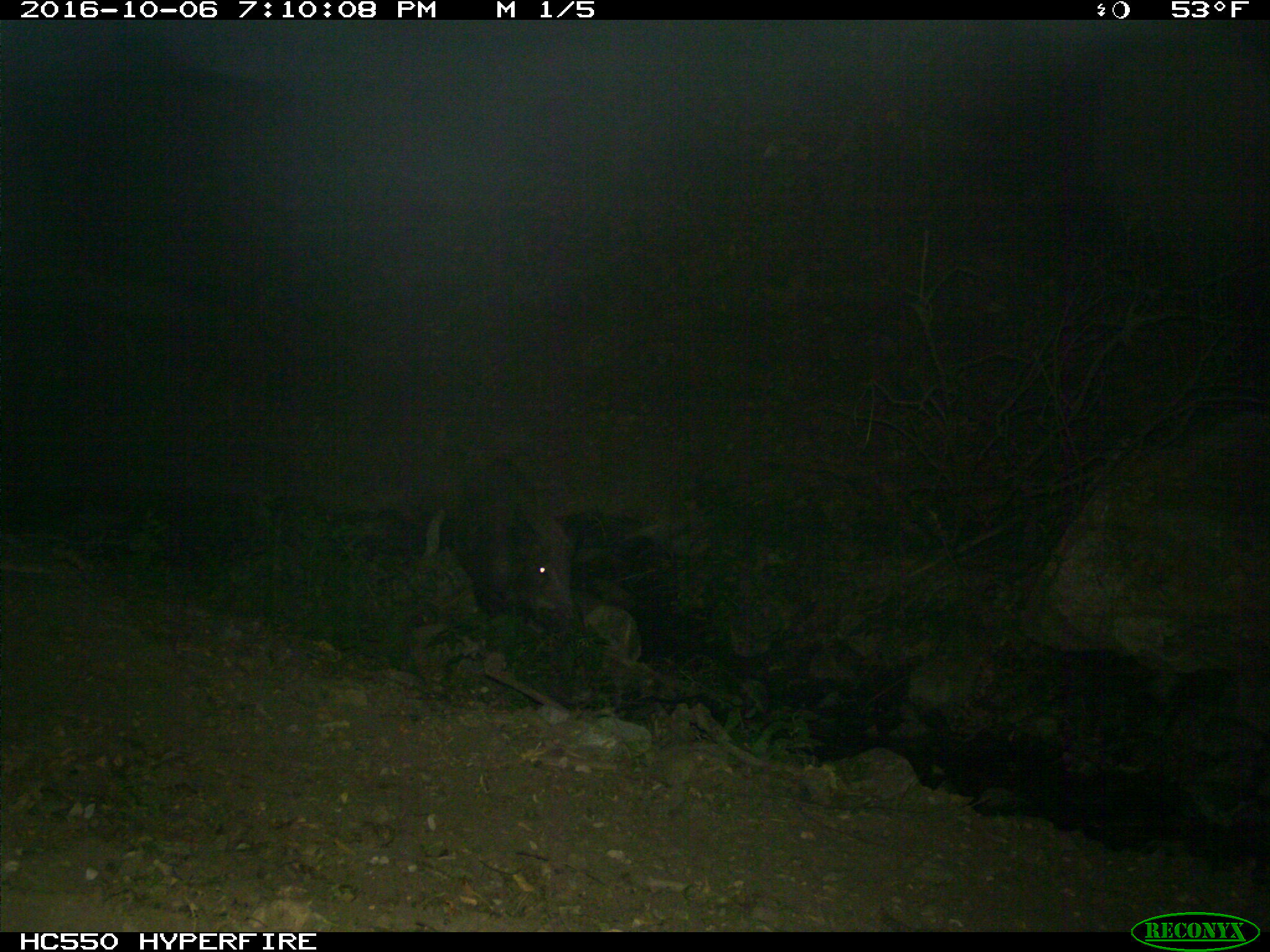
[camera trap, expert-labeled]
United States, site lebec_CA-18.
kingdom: Animalia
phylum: Chordata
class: Mammalia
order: Artiodactyla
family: Suidae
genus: Sus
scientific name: Sus scrofa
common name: wild boar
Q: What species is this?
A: Sus scrofa (wild boar).